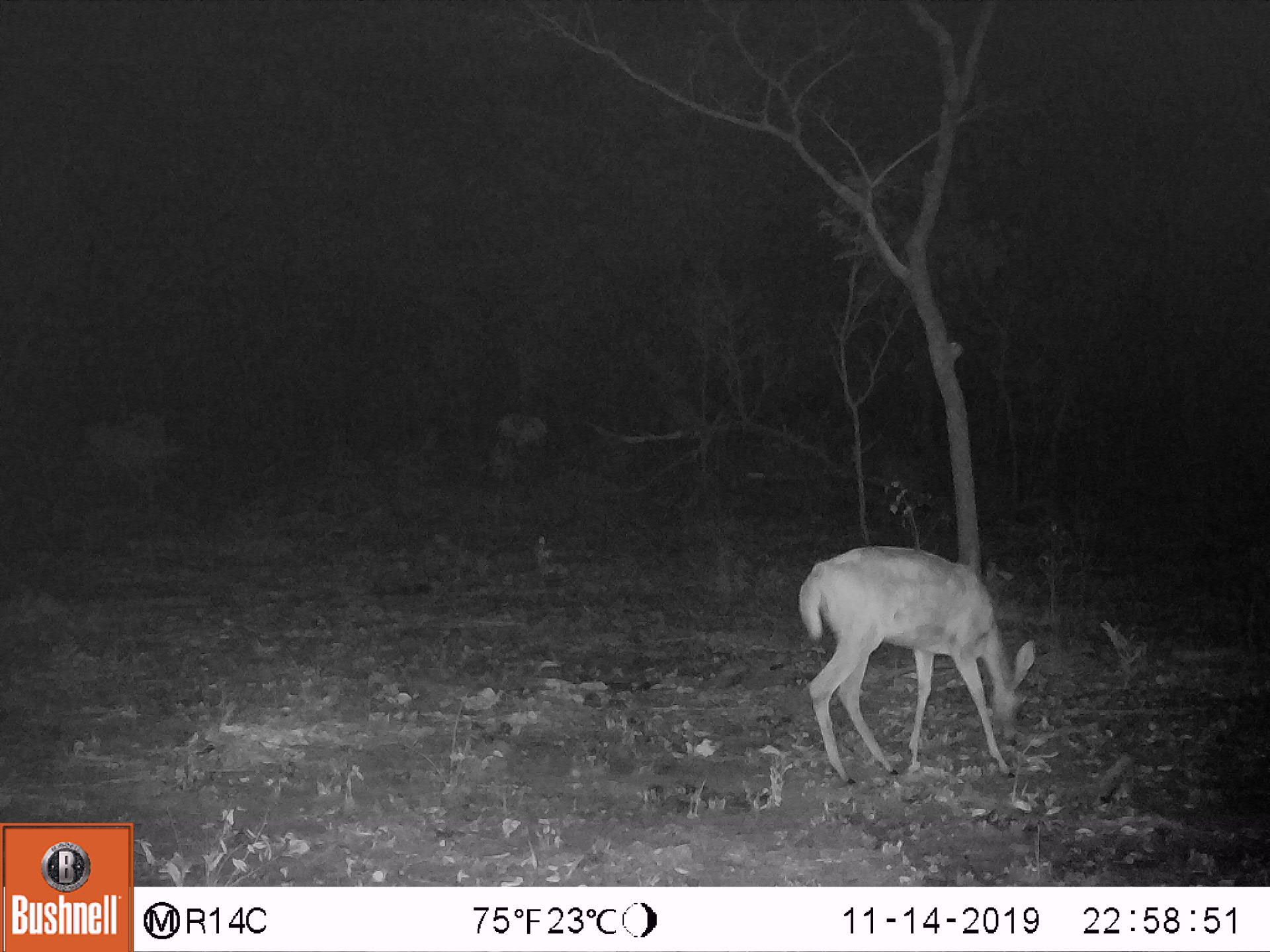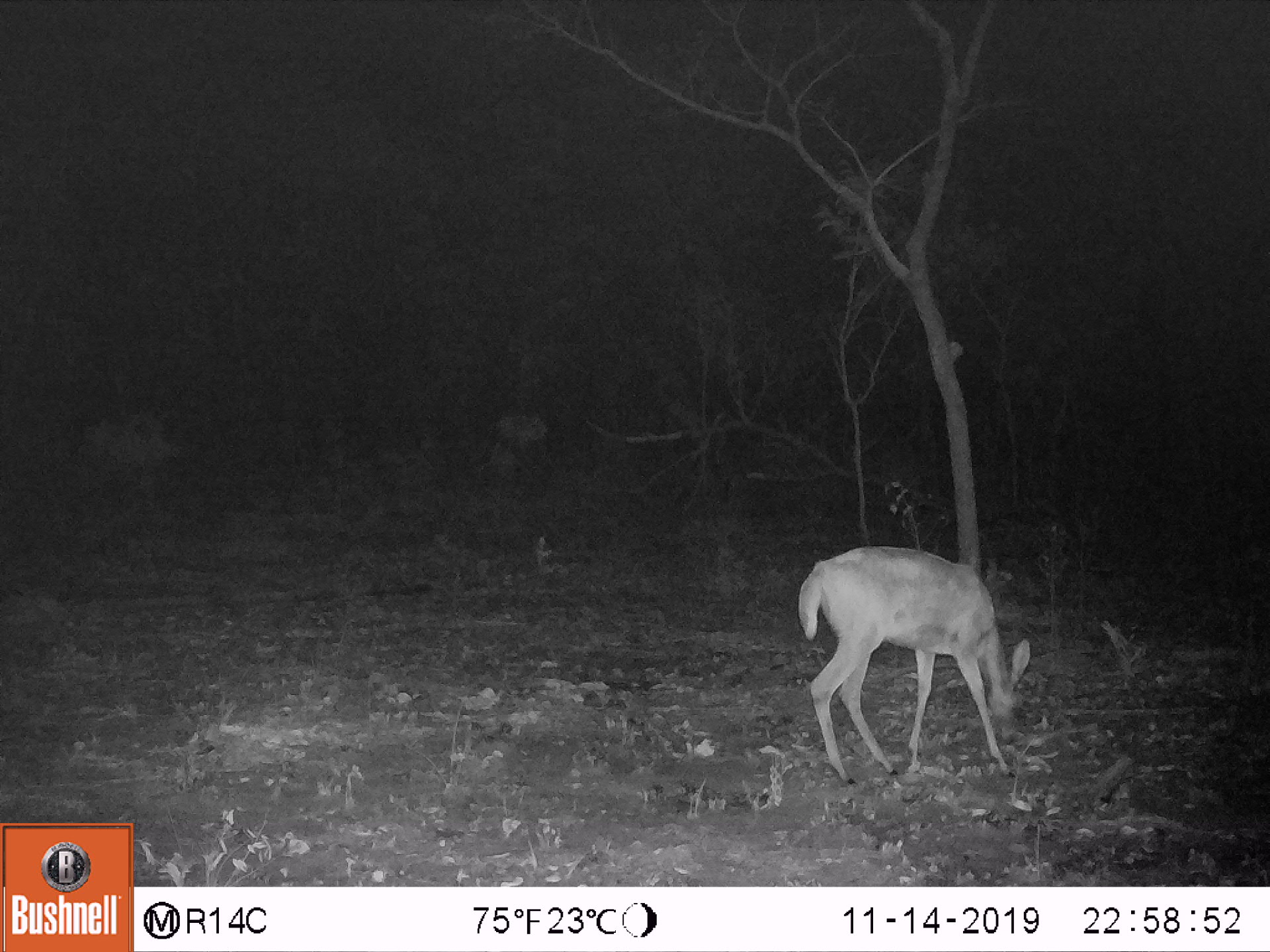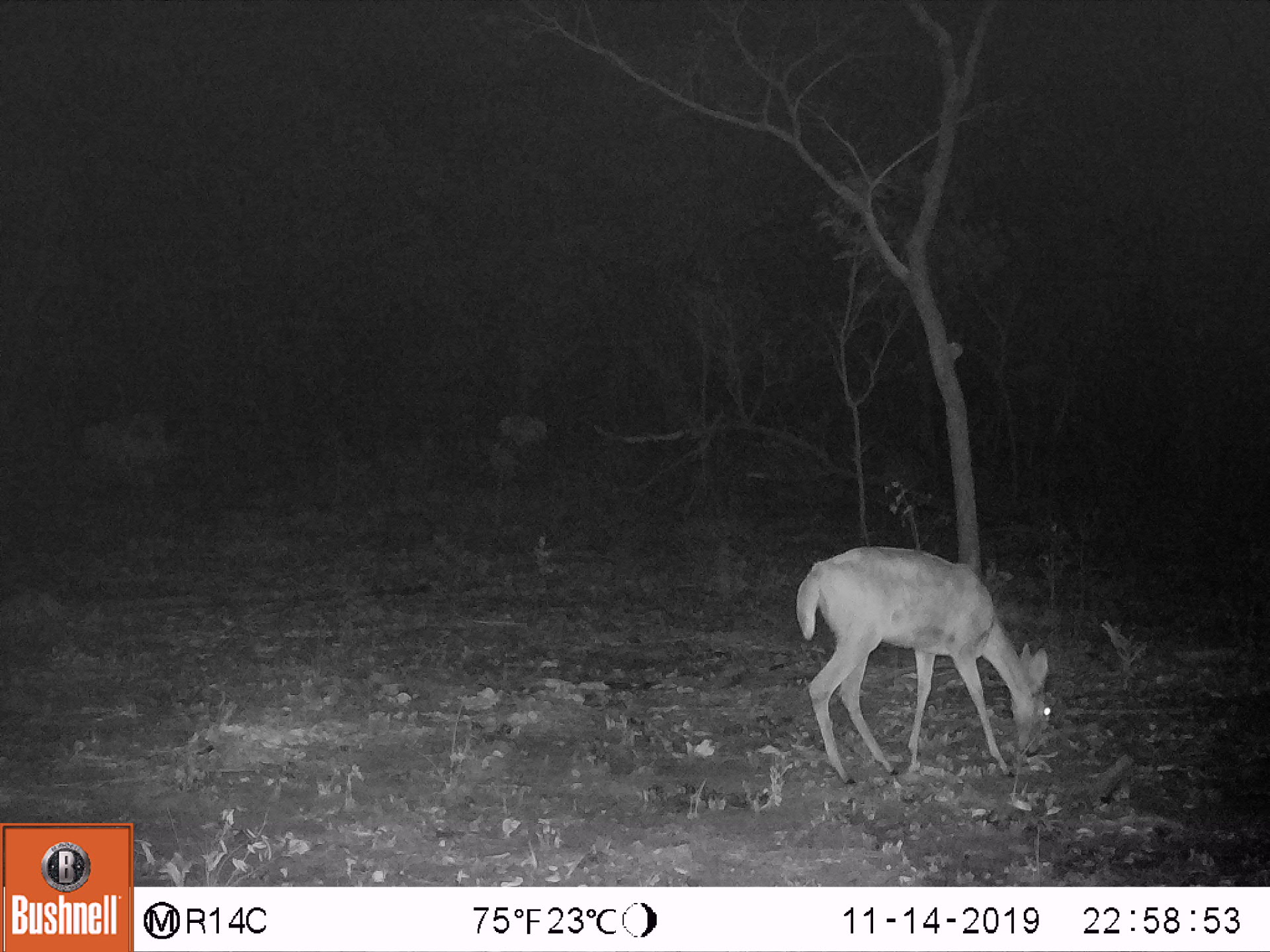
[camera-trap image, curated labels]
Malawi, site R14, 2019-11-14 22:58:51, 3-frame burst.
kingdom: Animalia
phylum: Chordata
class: Mammalia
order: Artiodactyla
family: Bovidae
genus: Redunca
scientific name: Redunca arundinum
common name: southern reedbuck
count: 1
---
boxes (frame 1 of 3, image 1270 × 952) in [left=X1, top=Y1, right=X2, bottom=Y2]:
southern reedbuck: [left=784, top=543, right=1042, bottom=791]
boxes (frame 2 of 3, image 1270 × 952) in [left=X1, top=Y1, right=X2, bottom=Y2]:
southern reedbuck: [left=785, top=531, right=1044, bottom=794]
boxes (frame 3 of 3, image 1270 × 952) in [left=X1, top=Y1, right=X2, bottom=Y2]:
southern reedbuck: [left=787, top=537, right=1061, bottom=796]